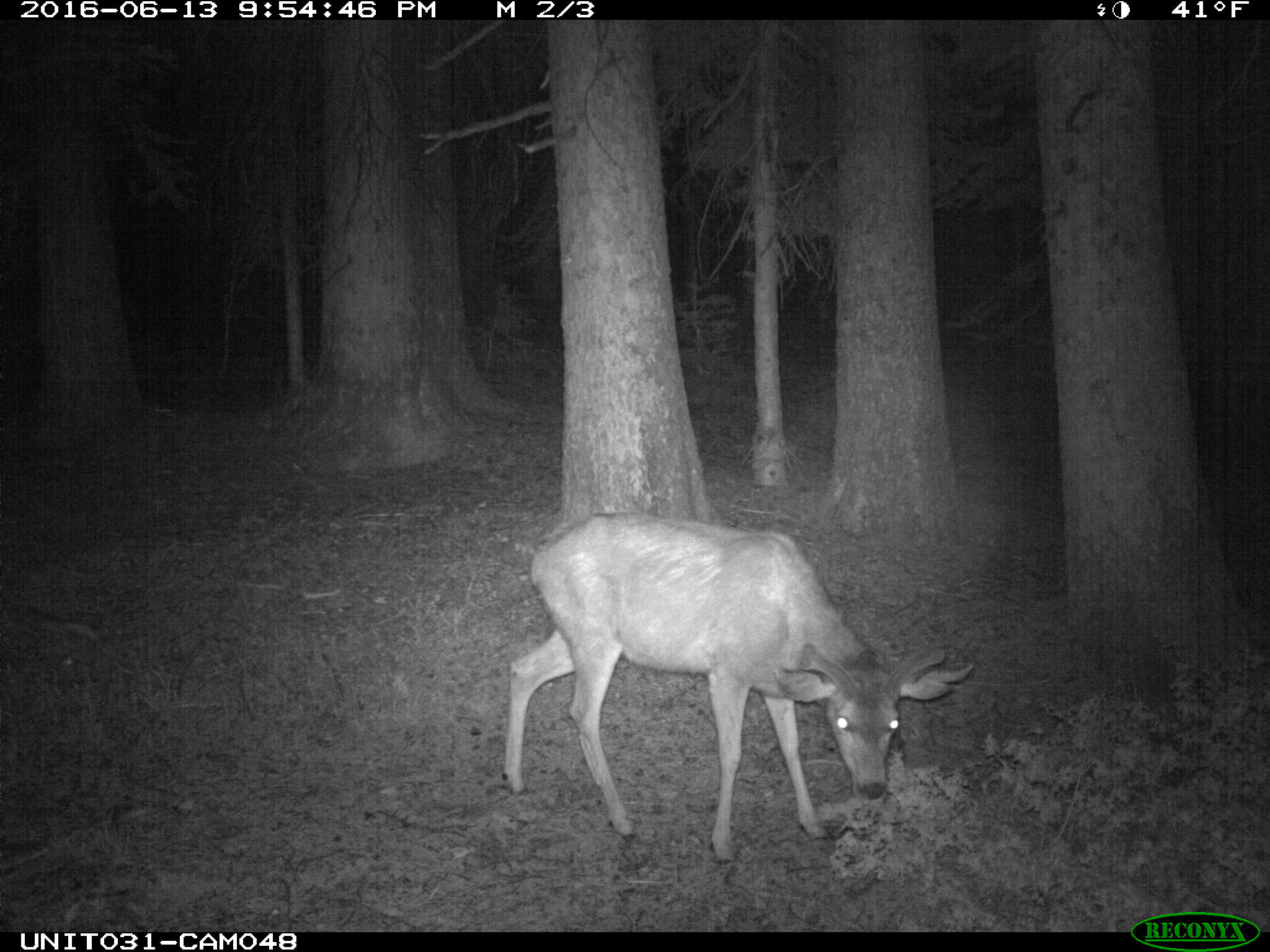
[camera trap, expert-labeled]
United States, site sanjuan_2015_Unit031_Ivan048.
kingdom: Animalia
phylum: Chordata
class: Mammalia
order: Artiodactyla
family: Cervidae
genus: Odocoileus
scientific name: Odocoileus hemionus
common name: mule deer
Odocoileus hemionus (mule deer).